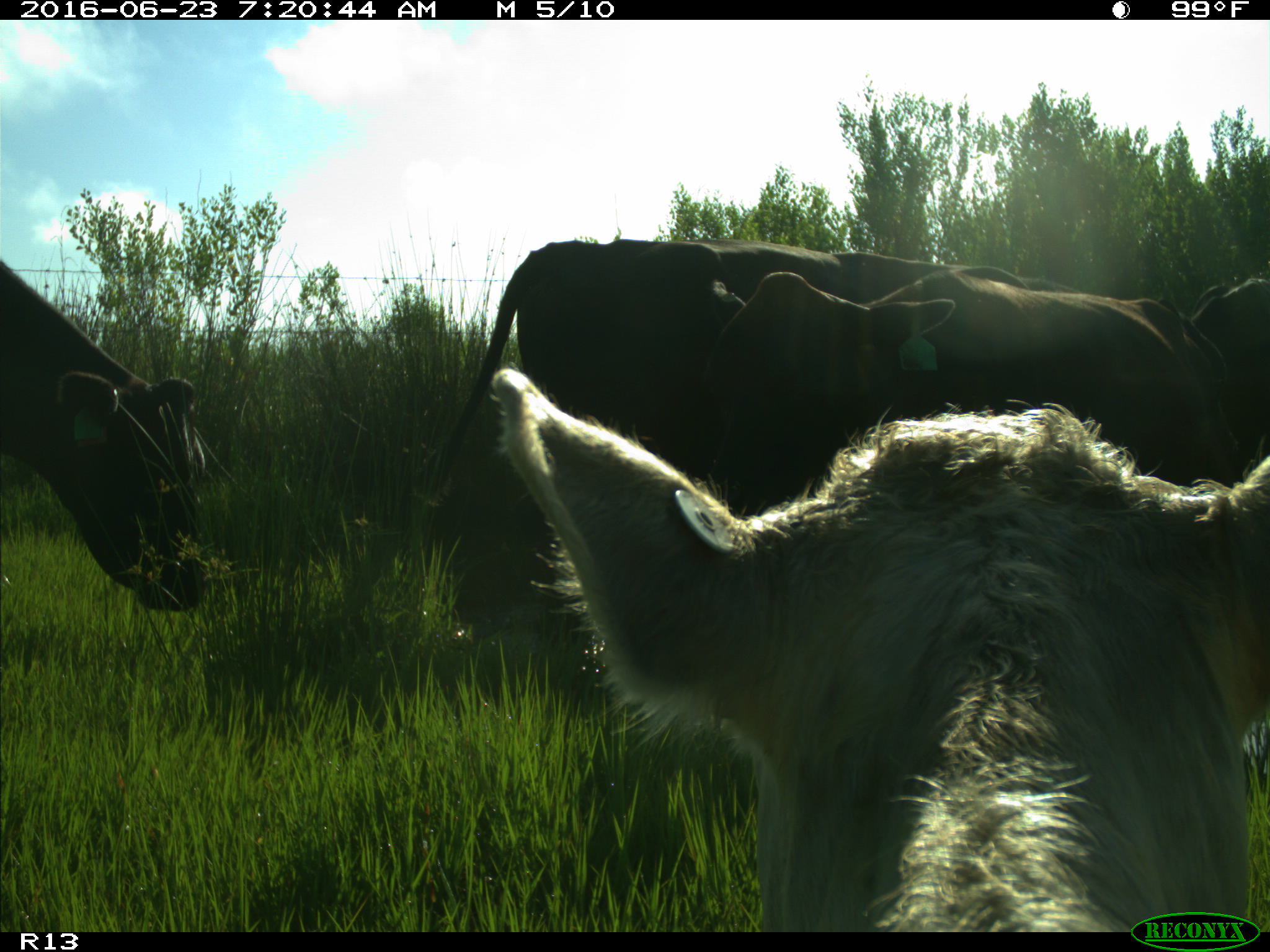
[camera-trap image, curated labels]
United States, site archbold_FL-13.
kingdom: Animalia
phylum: Chordata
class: Mammalia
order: Artiodactyla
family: Bovidae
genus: Bos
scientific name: Bos taurus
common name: domestic cow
Bos taurus (domestic cow).